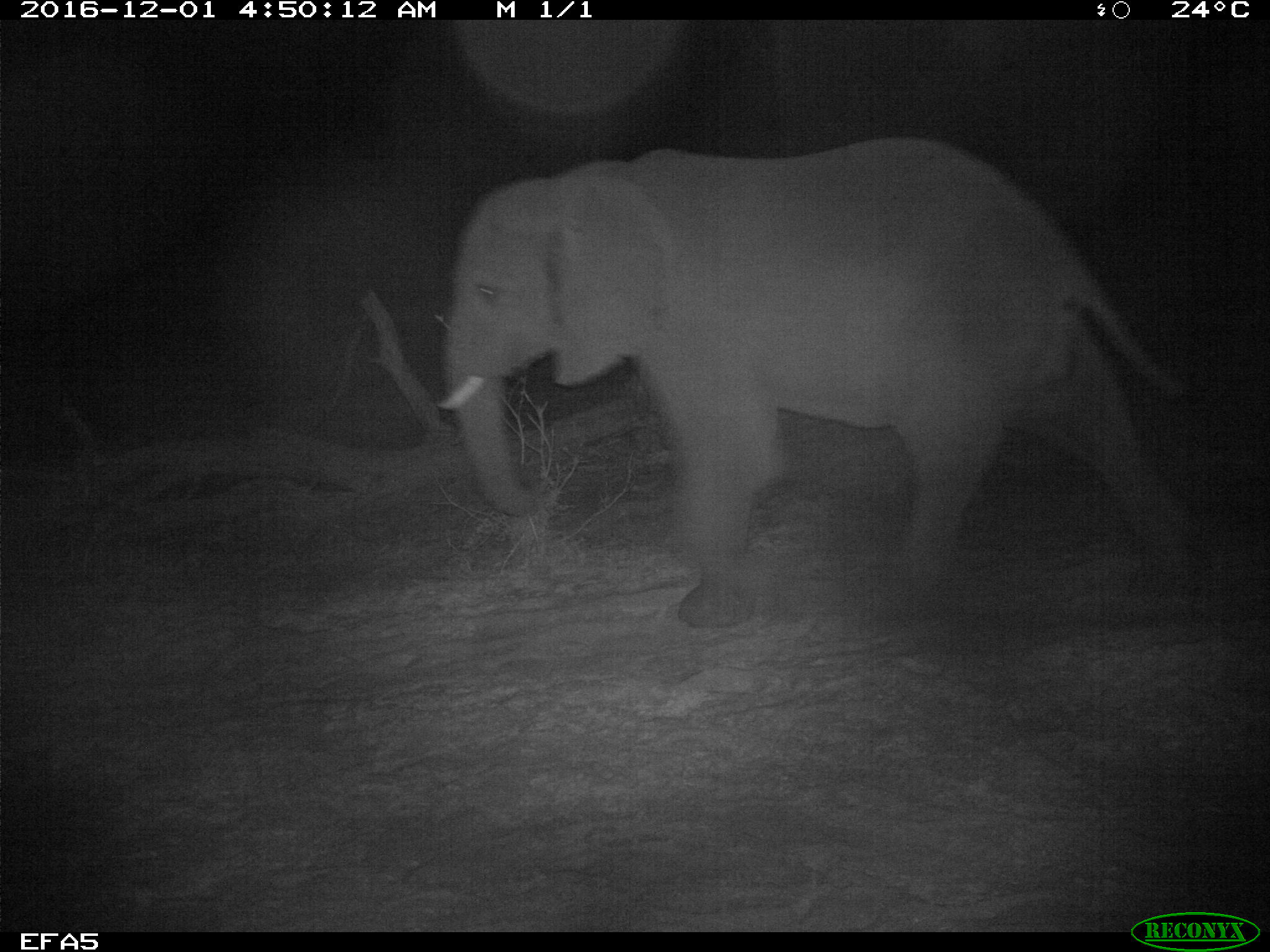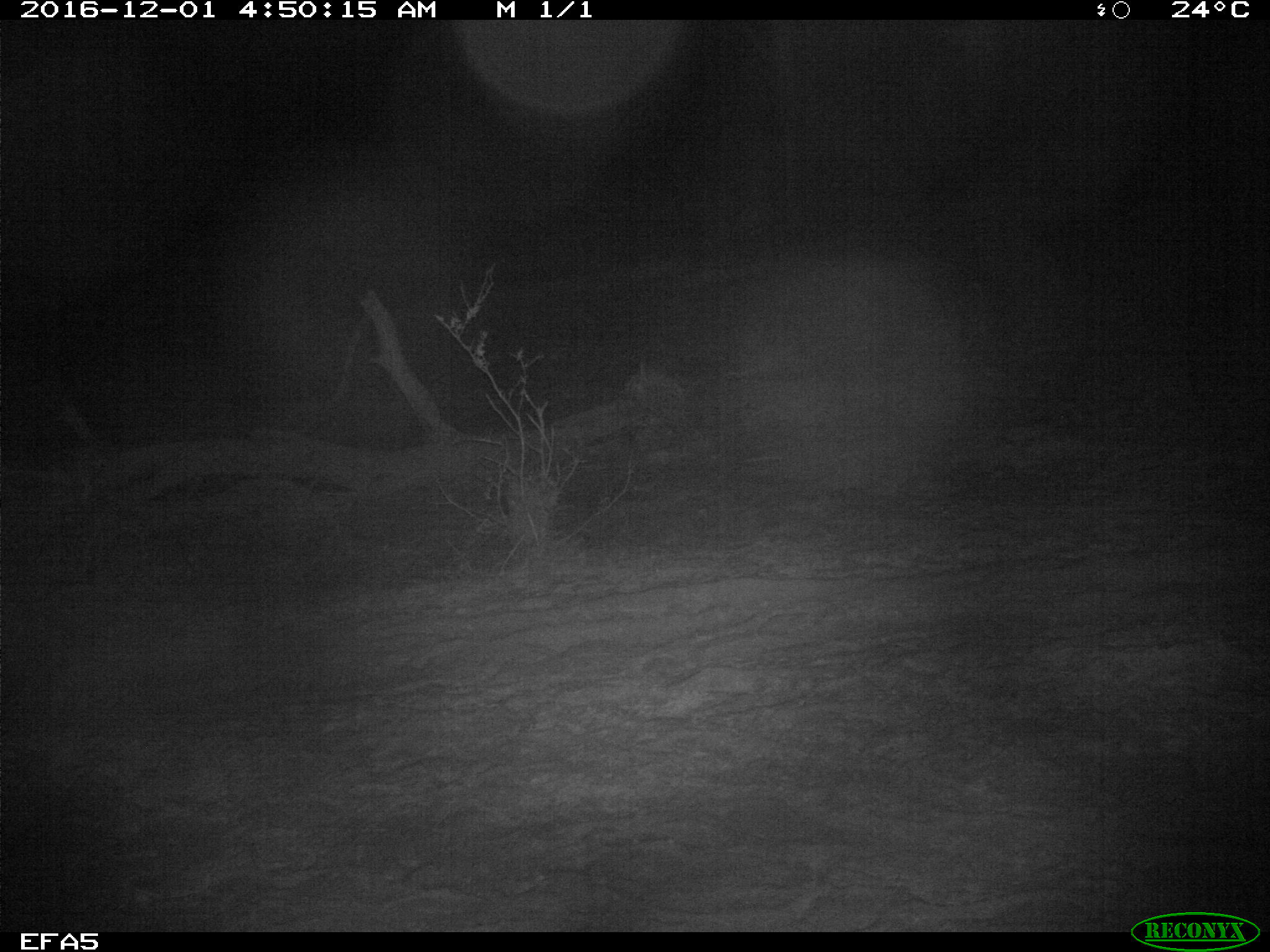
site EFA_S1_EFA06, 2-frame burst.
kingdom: Animalia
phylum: Chordata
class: Mammalia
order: Proboscidea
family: Elephantidae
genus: Loxodonta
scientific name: Loxodonta africana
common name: african bush elephant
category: elephant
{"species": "elephant (african bush elephant) (Loxodonta africana)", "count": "1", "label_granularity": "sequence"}